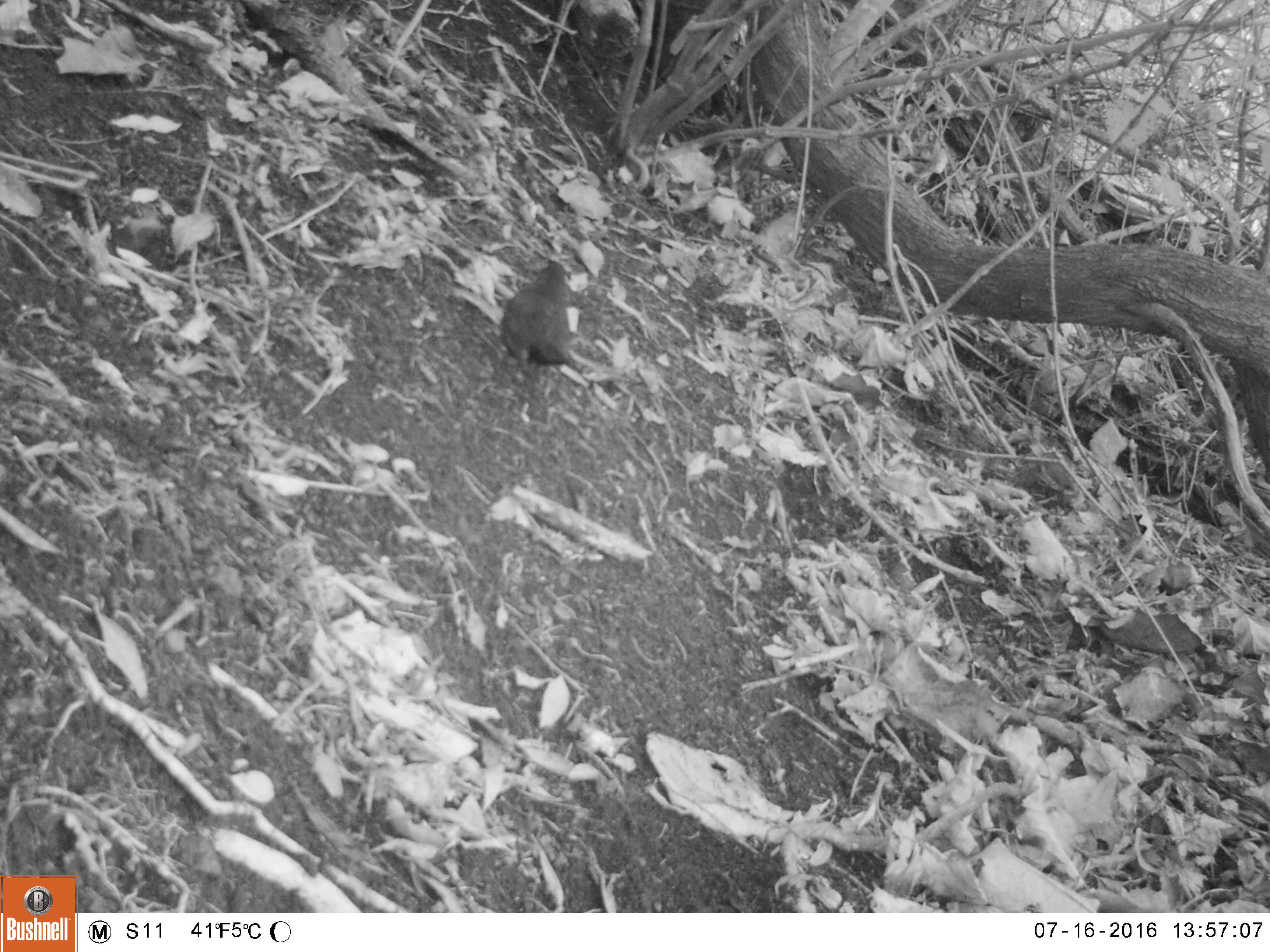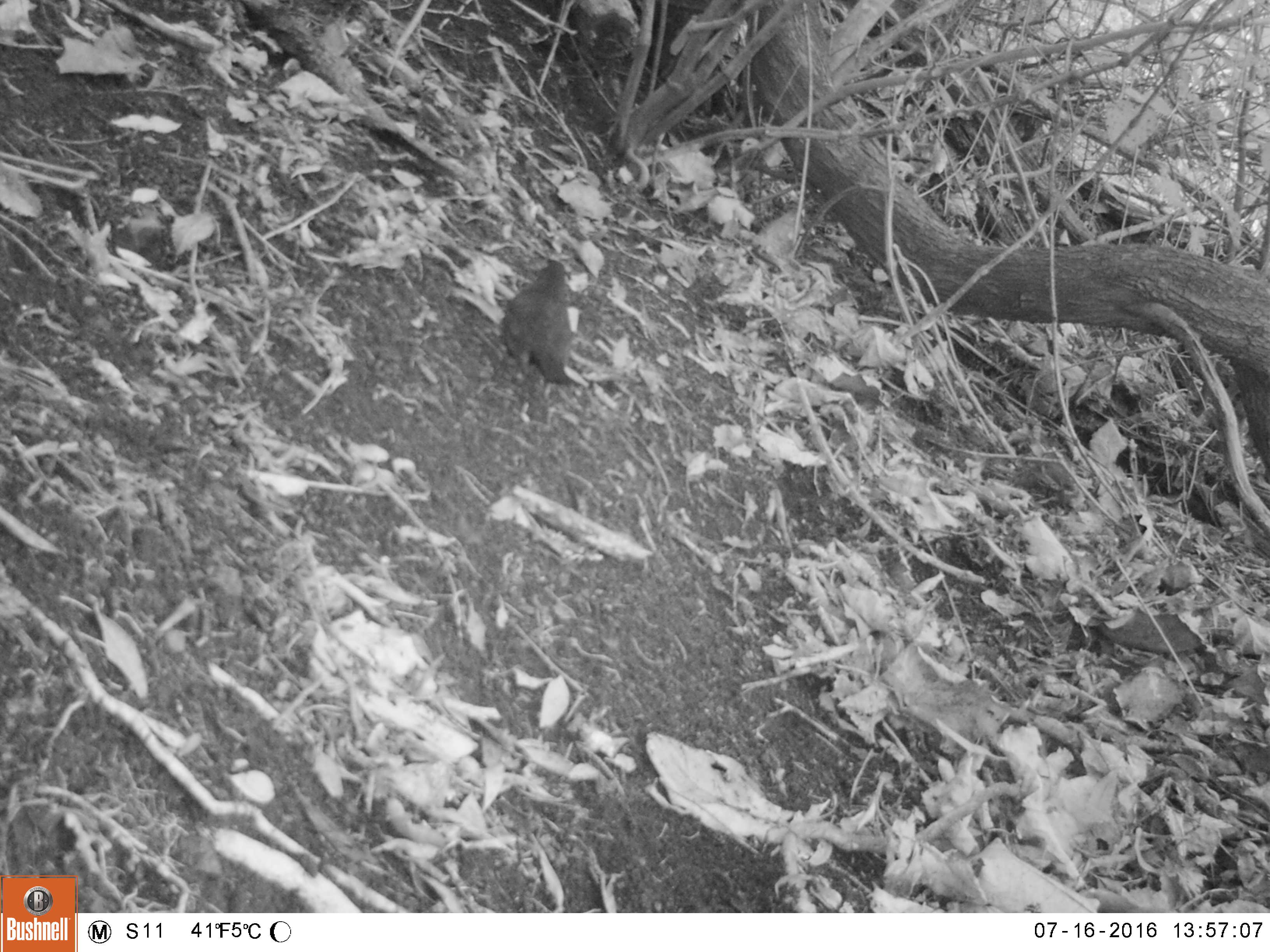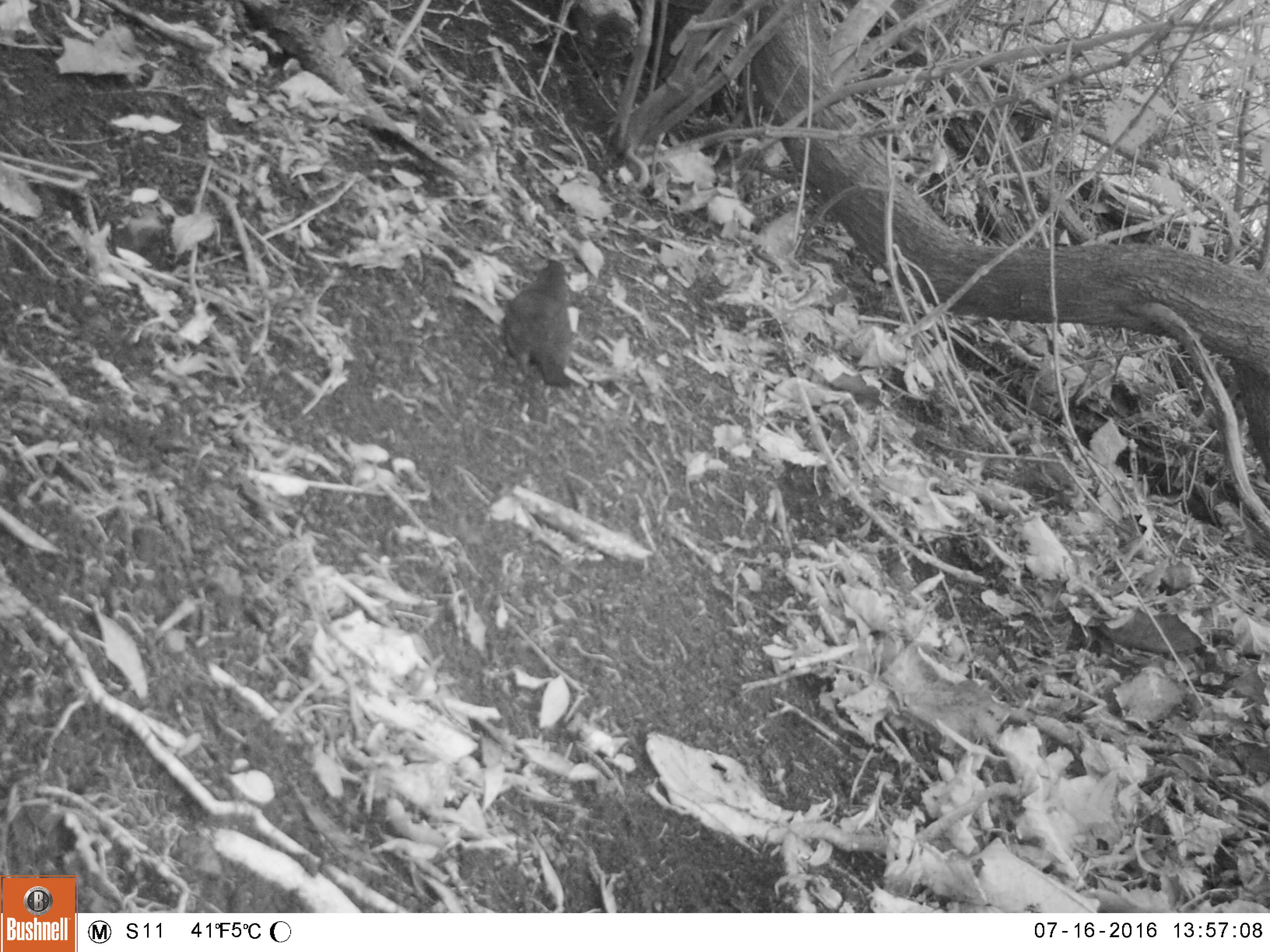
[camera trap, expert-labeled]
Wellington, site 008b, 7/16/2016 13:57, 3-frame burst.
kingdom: Animalia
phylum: Chordata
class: Aves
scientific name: Aves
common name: bird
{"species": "bird (Aves)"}